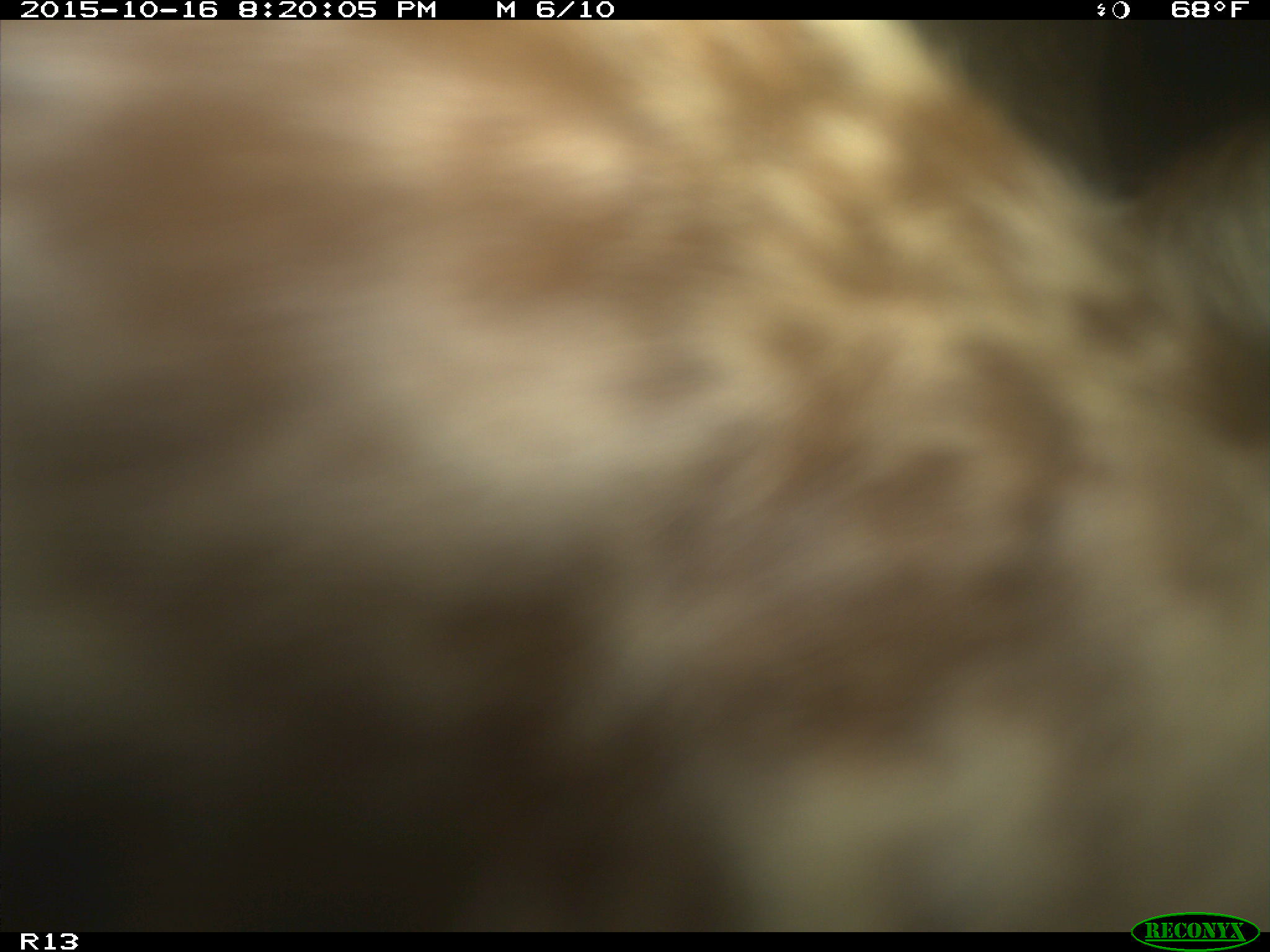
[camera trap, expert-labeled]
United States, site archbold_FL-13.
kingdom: Animalia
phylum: Chordata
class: Mammalia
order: Artiodactyla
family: Bovidae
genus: Bos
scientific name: Bos taurus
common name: domestic cow